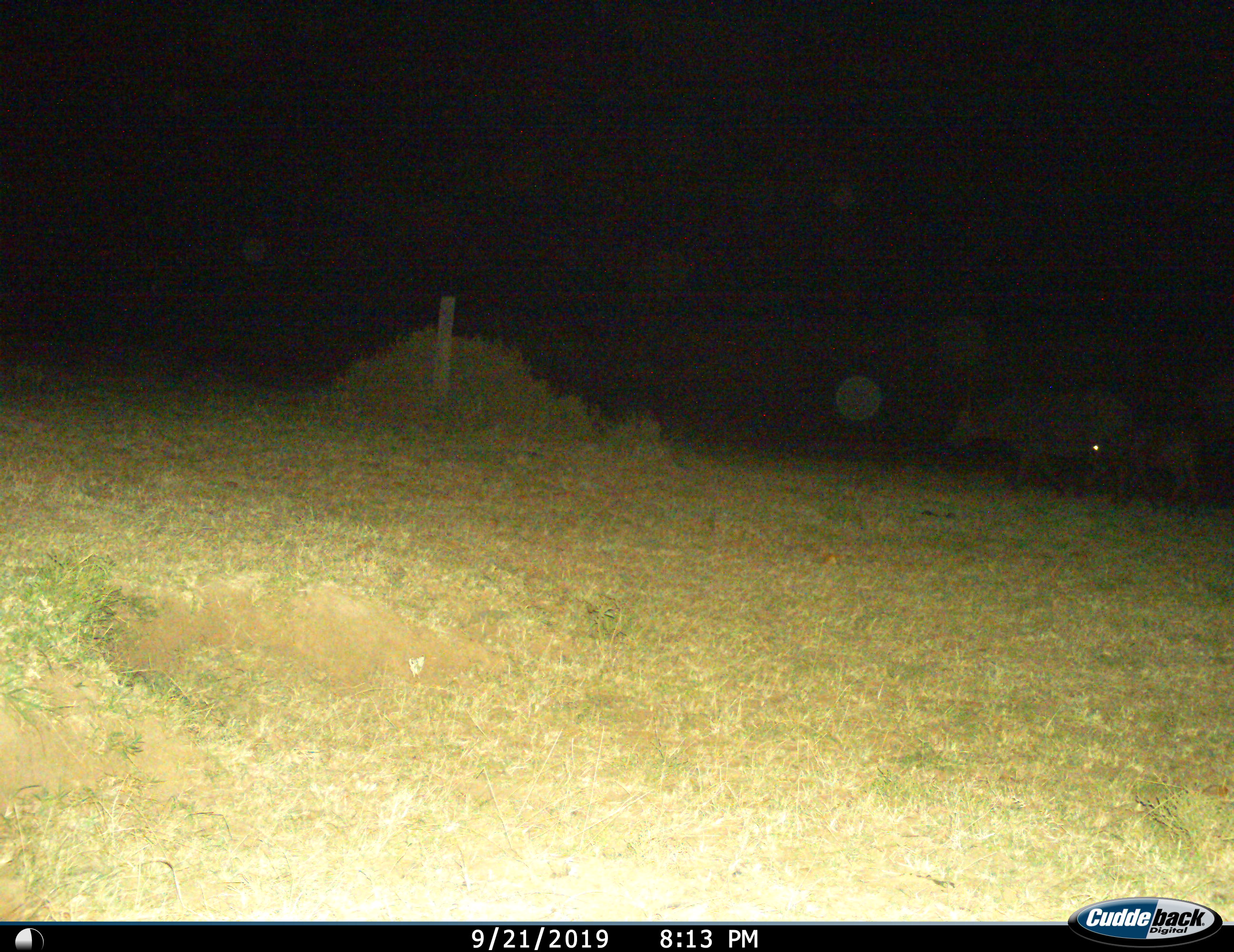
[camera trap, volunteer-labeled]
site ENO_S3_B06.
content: unidentified animal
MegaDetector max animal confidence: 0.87